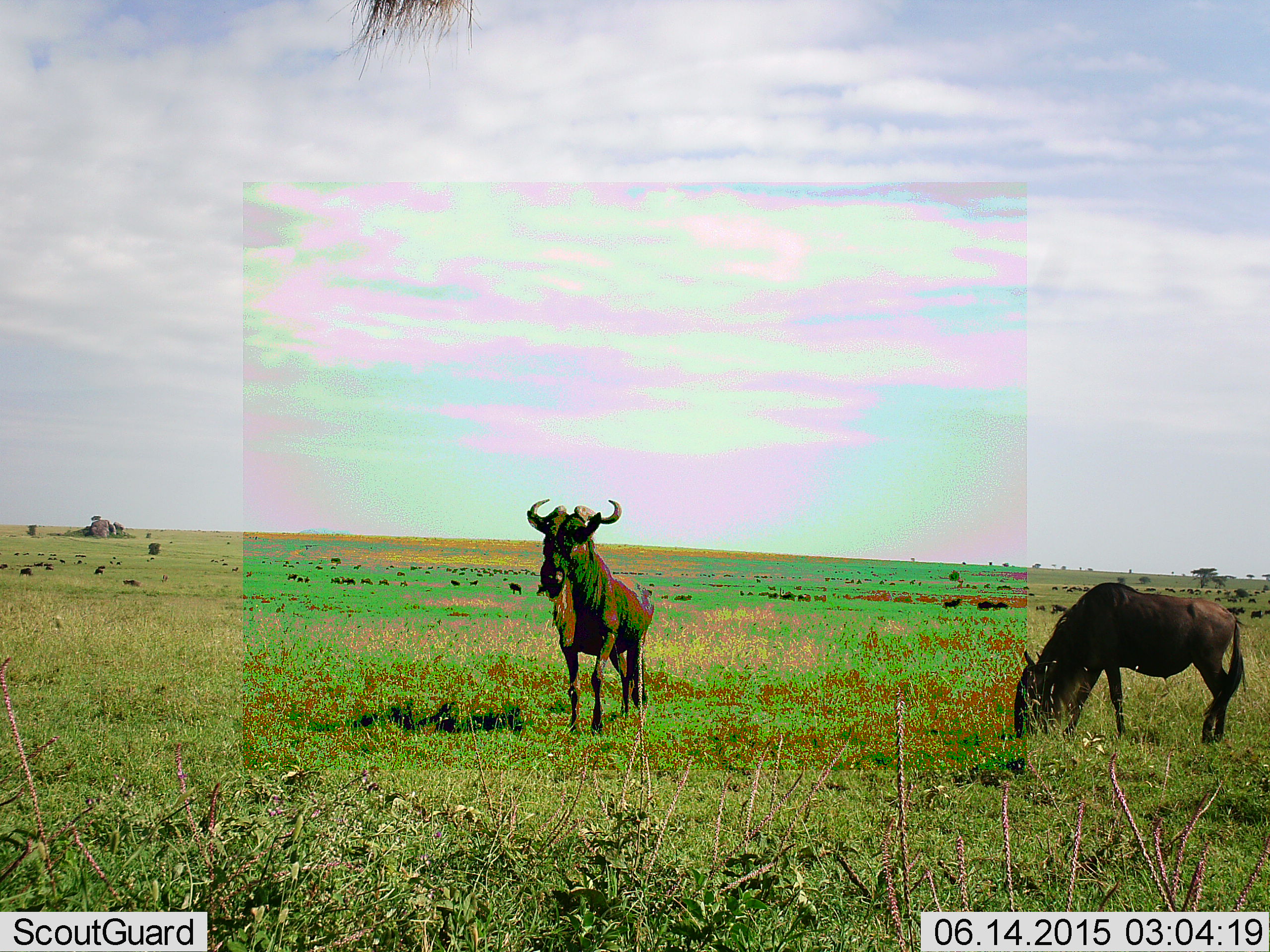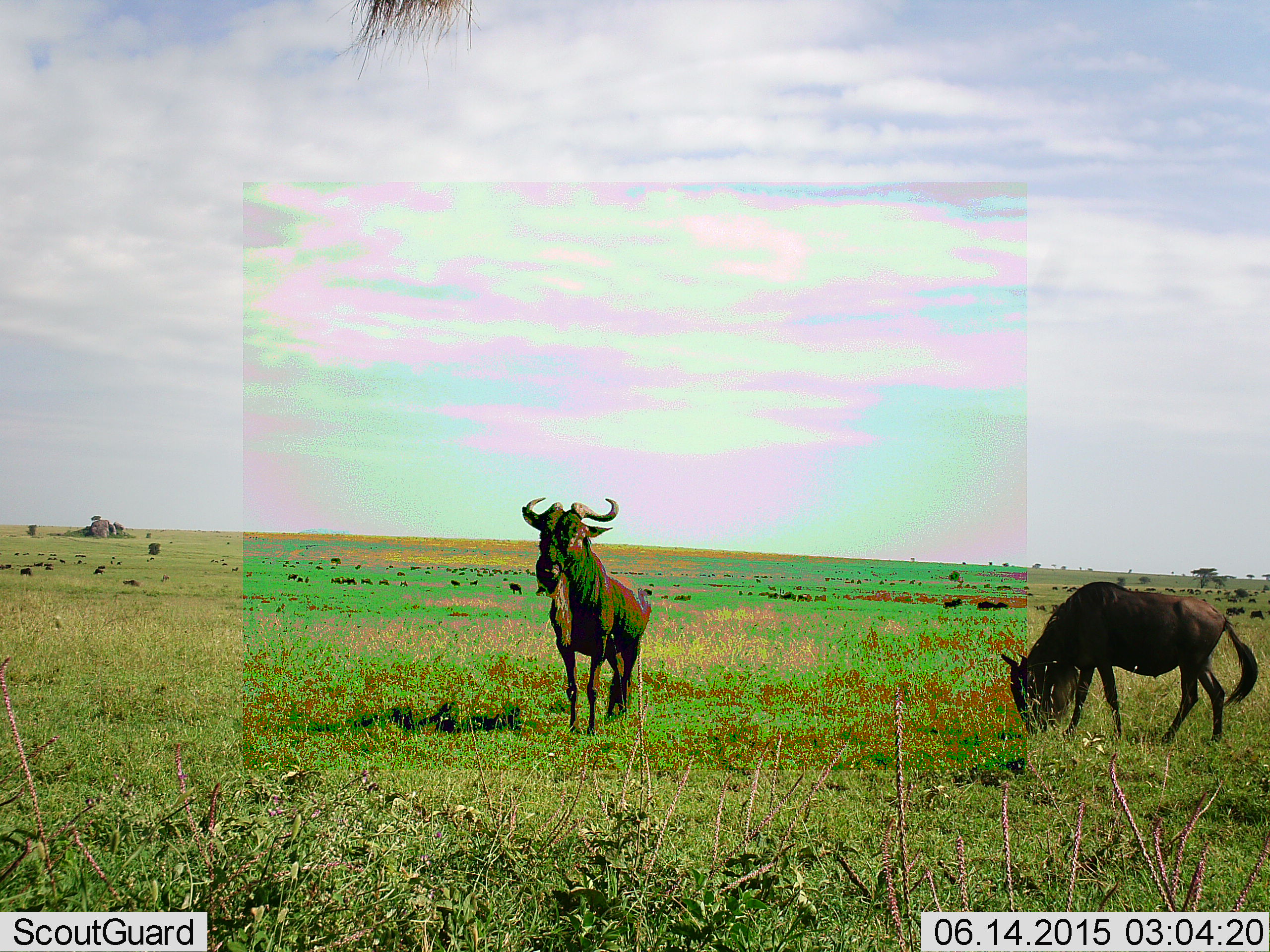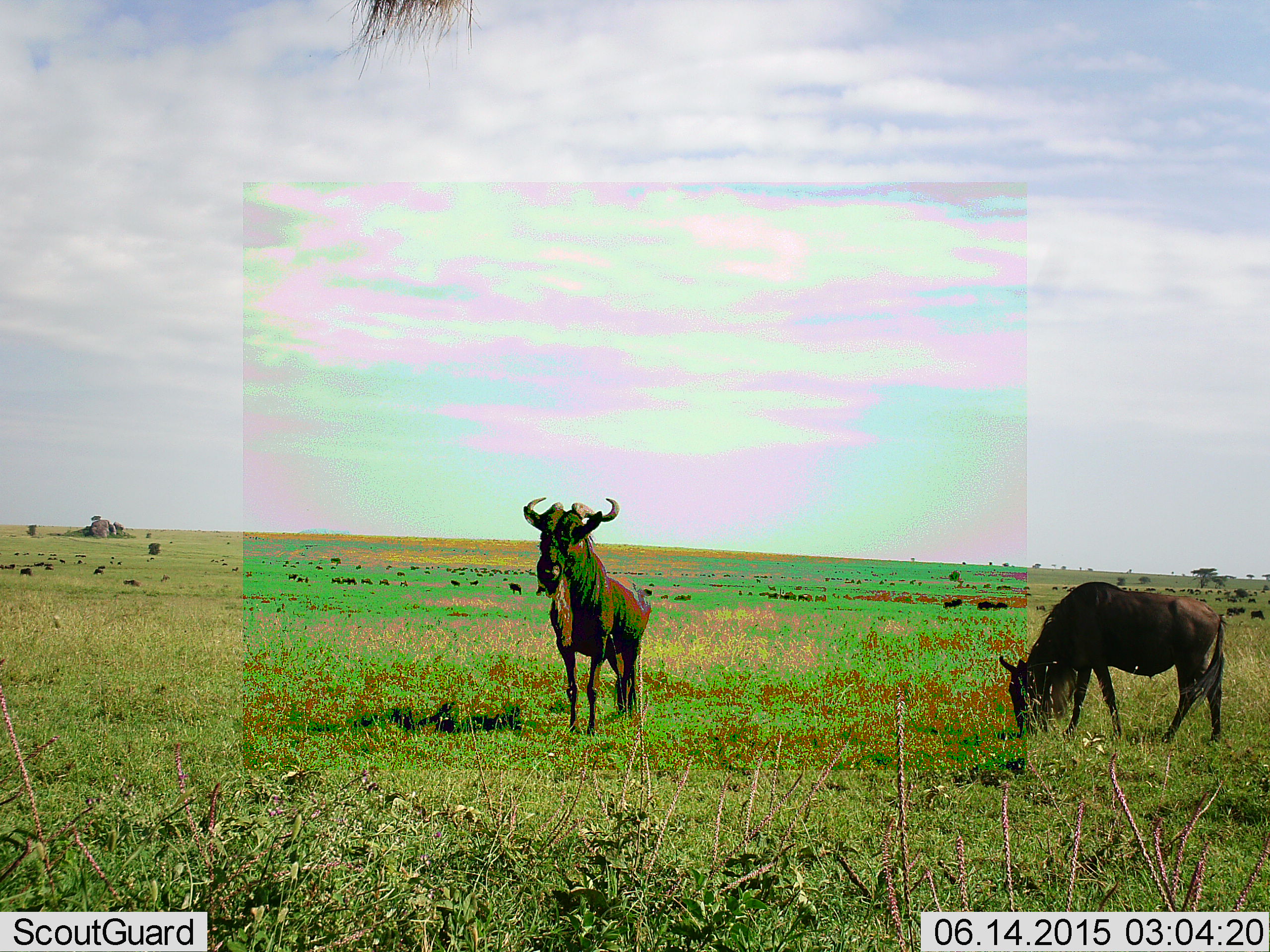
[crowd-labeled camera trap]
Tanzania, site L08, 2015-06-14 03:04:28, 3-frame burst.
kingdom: Animalia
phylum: Chordata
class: Mammalia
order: Artiodactyla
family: Bovidae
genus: Connochaetes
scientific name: Connochaetes taurinus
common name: blue wildebeest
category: wildebeest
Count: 2.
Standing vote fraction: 60%.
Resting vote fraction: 0%.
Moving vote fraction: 40%.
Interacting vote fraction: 0%.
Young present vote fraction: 0%.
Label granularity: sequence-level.